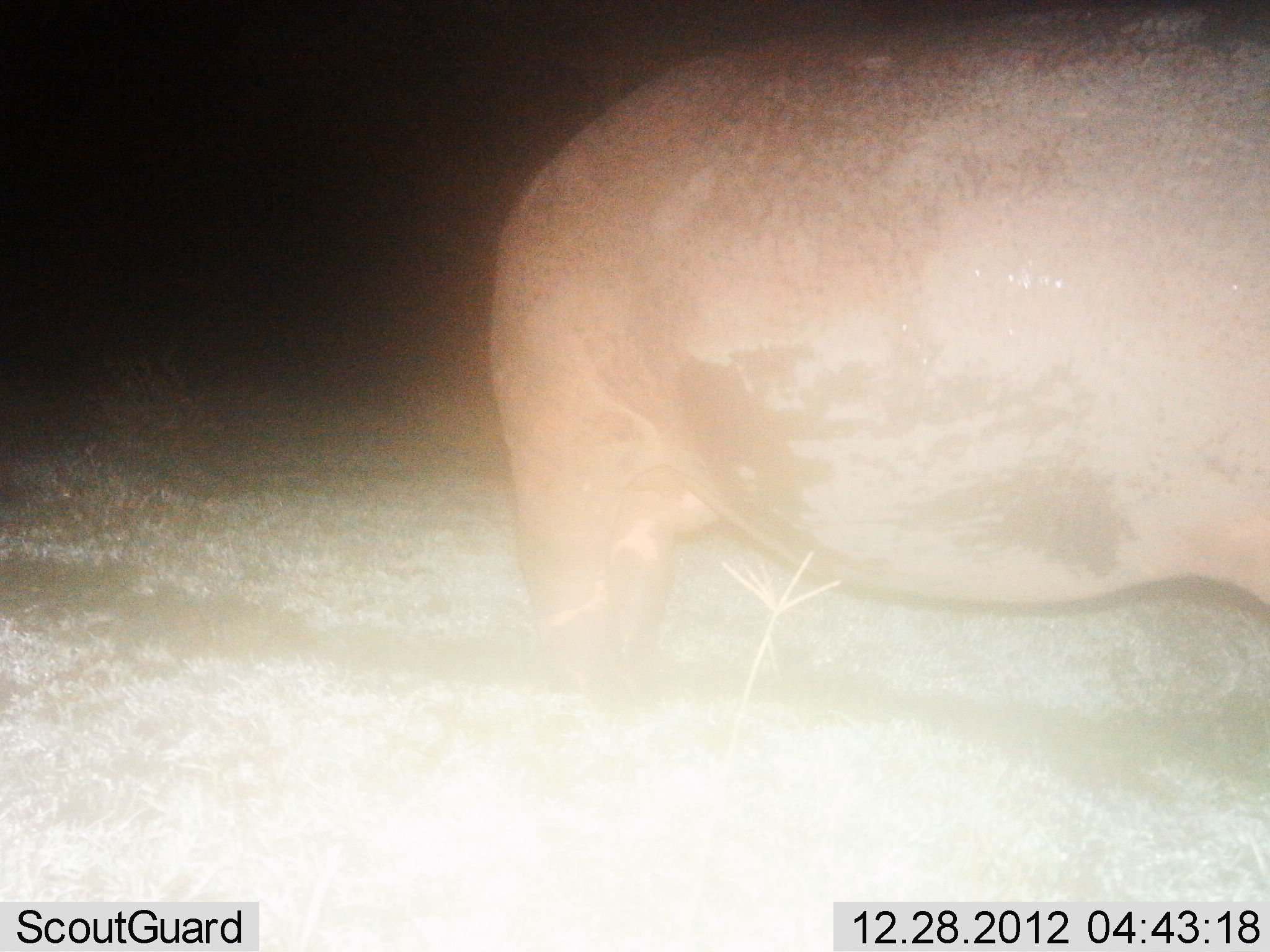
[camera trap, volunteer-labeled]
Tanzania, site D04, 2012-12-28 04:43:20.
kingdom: Animalia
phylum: Chordata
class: Mammalia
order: Artiodactyla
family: Hippopotamidae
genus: Hippopotamus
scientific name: Hippopotamus amphibius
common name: hippopotamus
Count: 1.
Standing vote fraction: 80%.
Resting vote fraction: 0%.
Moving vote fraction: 20%.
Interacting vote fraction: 0%.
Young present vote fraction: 0%.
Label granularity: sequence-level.